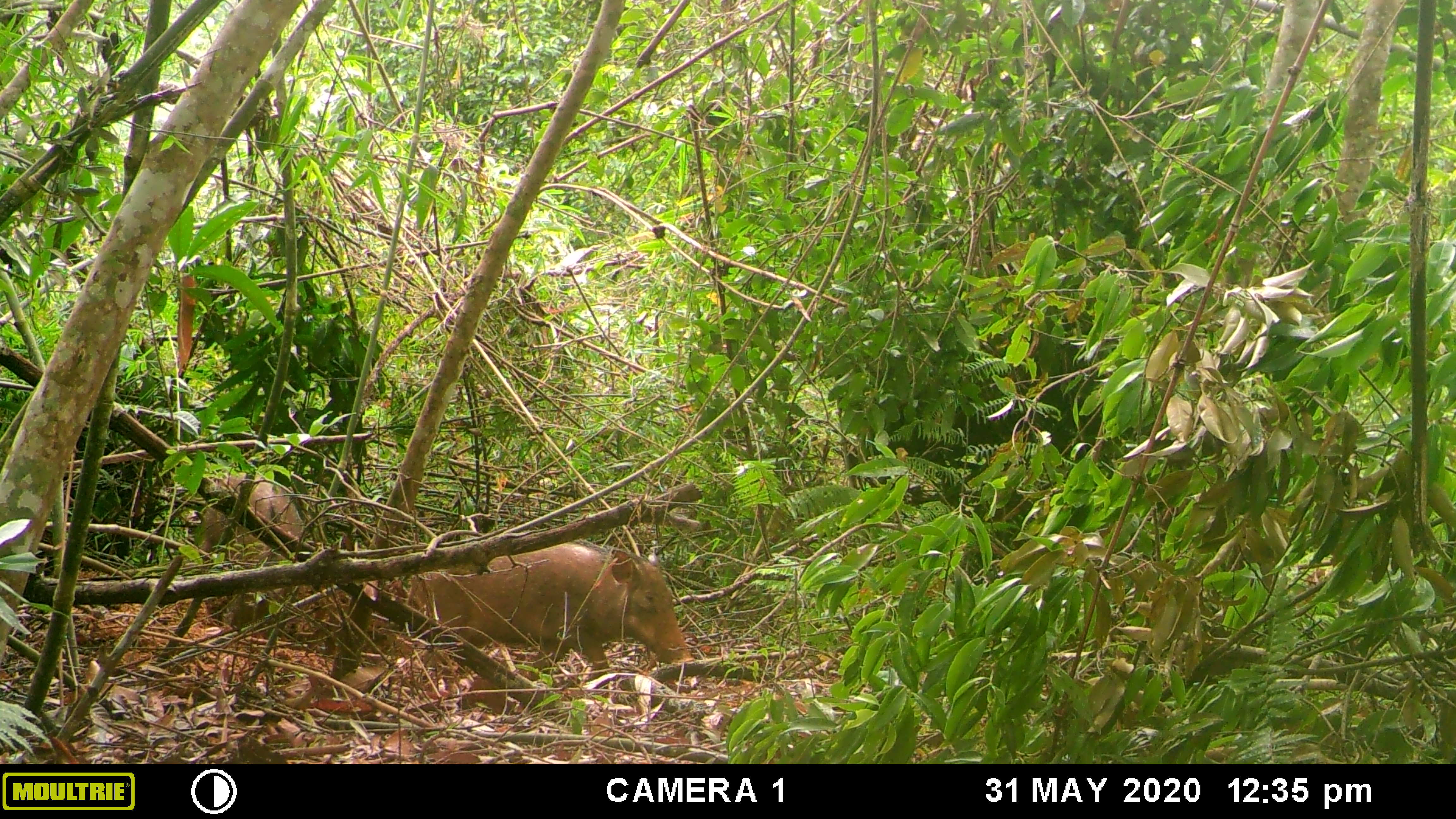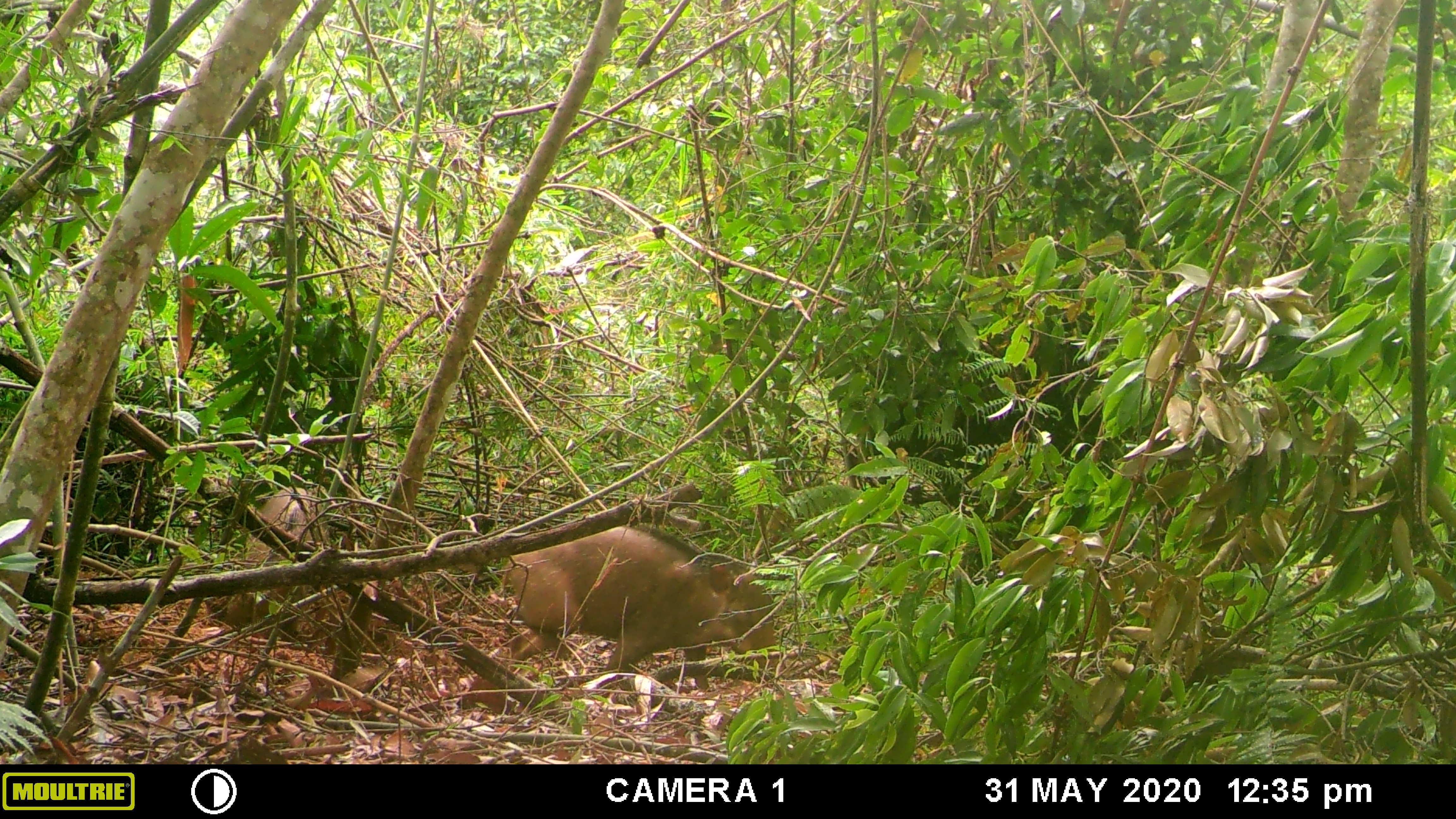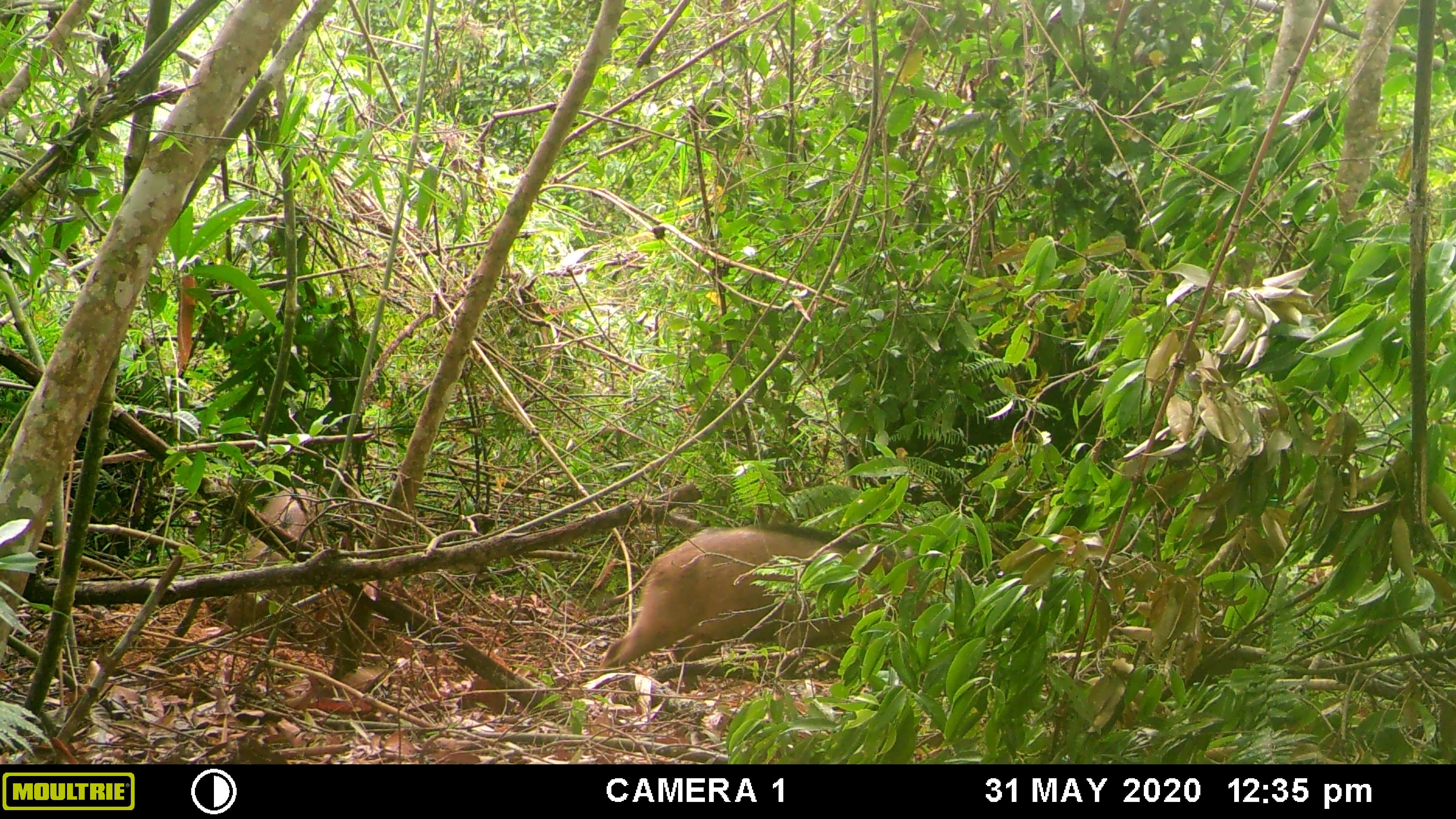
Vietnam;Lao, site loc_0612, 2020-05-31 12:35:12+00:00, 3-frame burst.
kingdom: Animalia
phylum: Chordata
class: Mammalia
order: Artiodactyla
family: Suidae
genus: Sus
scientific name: Sus scrofa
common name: eurasian wild pig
Eurasian wild pig (Sus scrofa). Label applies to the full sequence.